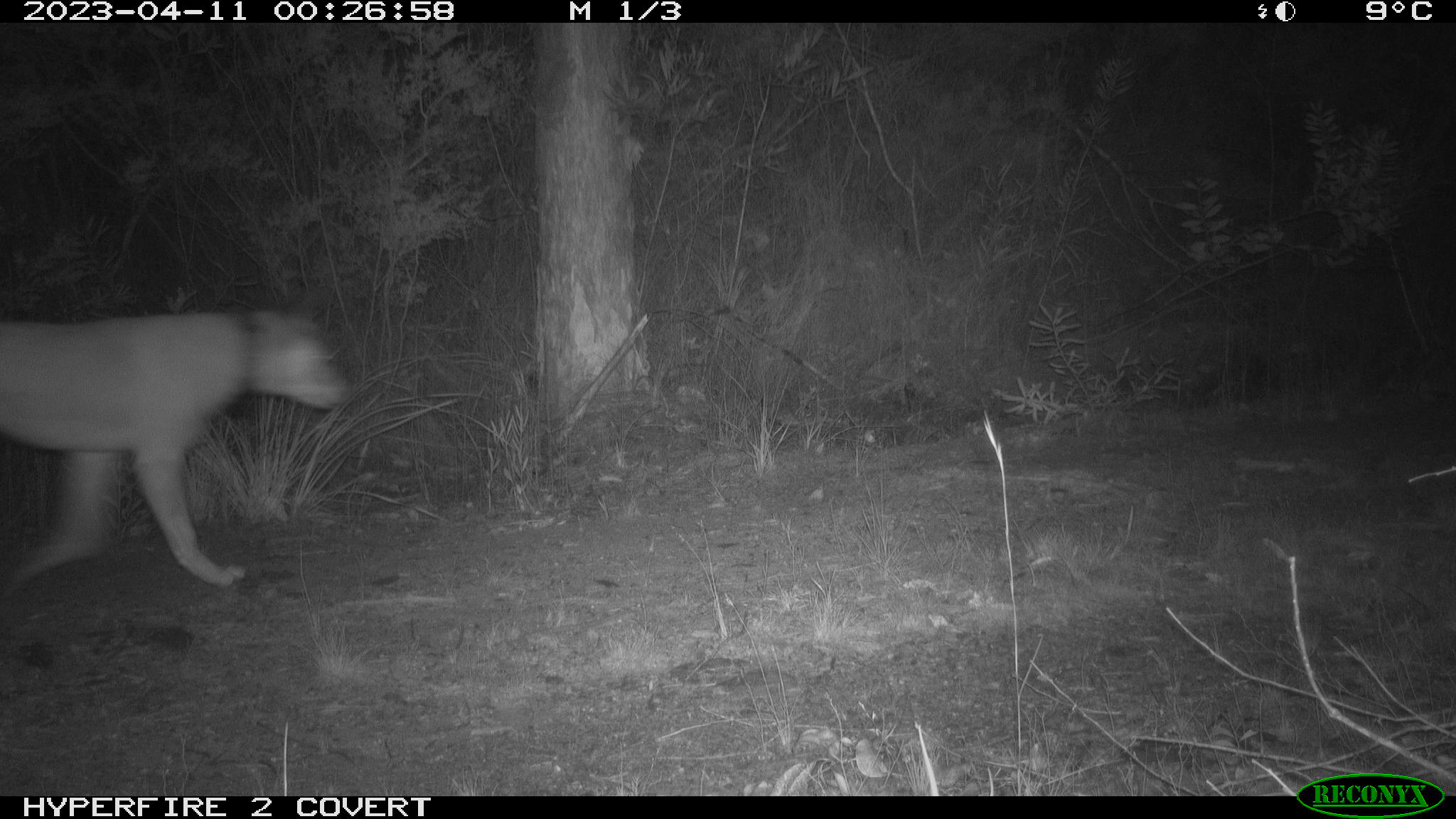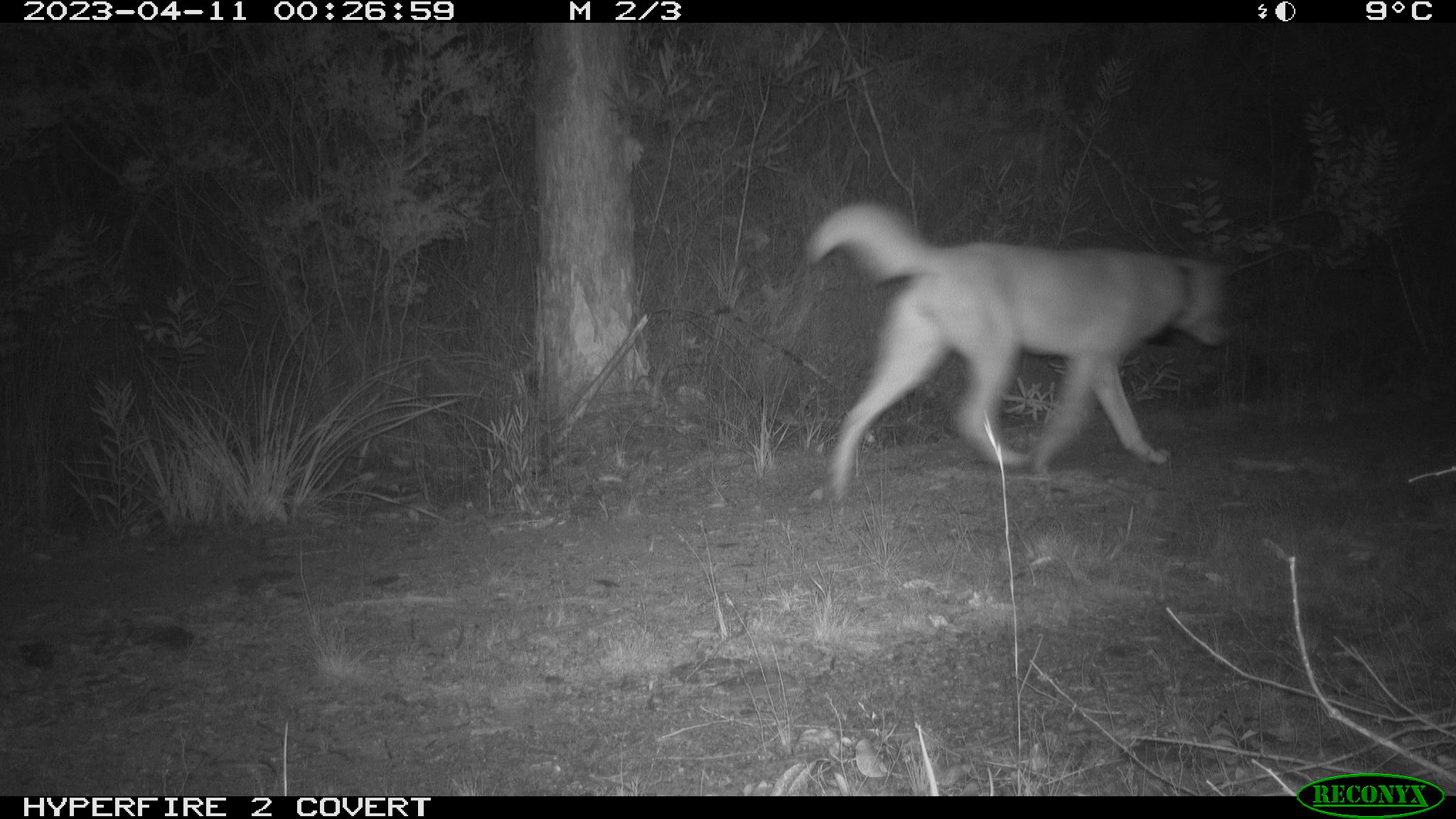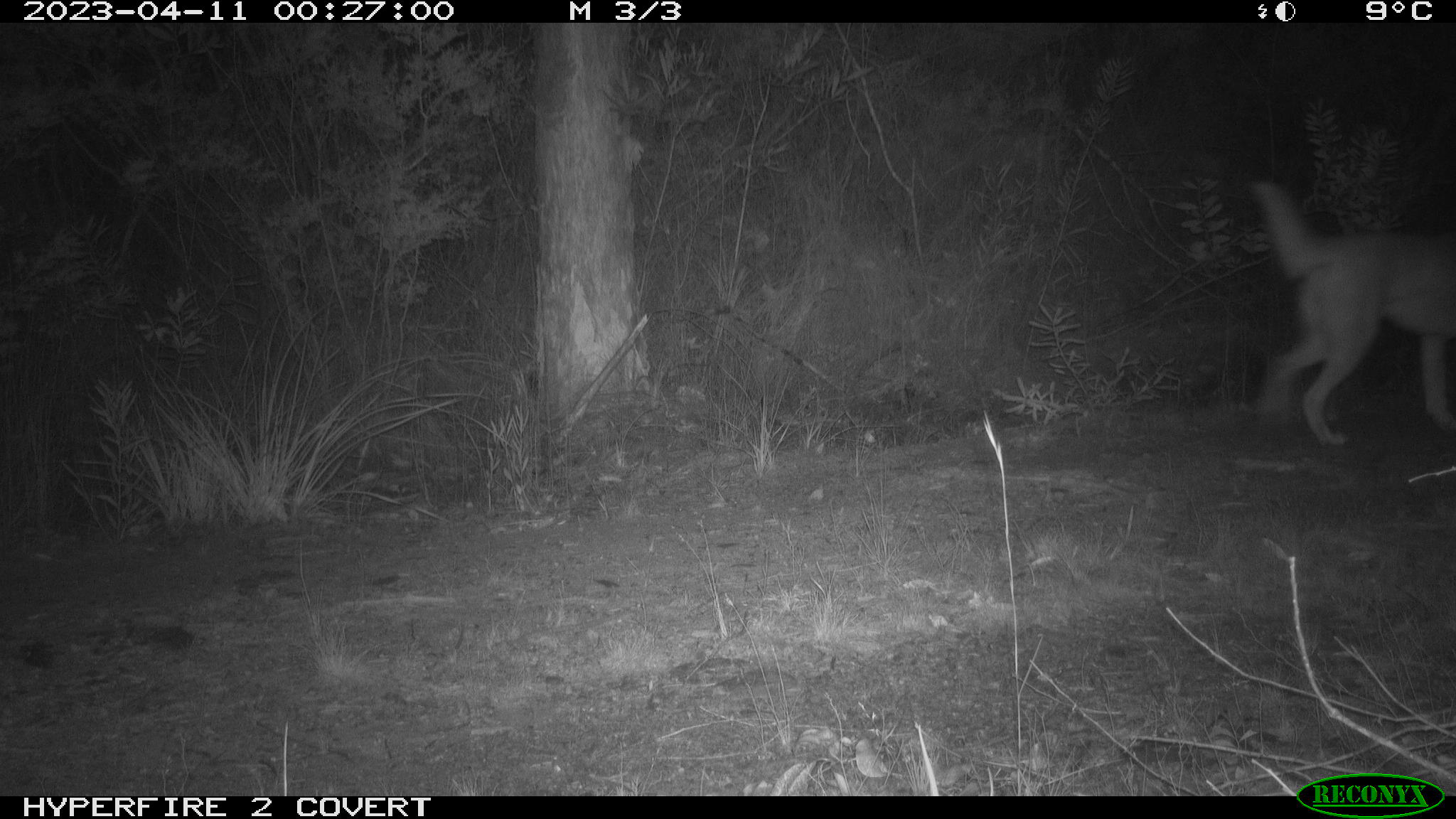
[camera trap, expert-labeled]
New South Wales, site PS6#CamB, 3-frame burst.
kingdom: Animalia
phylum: Chordata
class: Mammalia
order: Carnivora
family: Canidae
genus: Canis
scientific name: Canis familiaris dingo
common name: dingo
Dingo (Canis familiaris dingo).